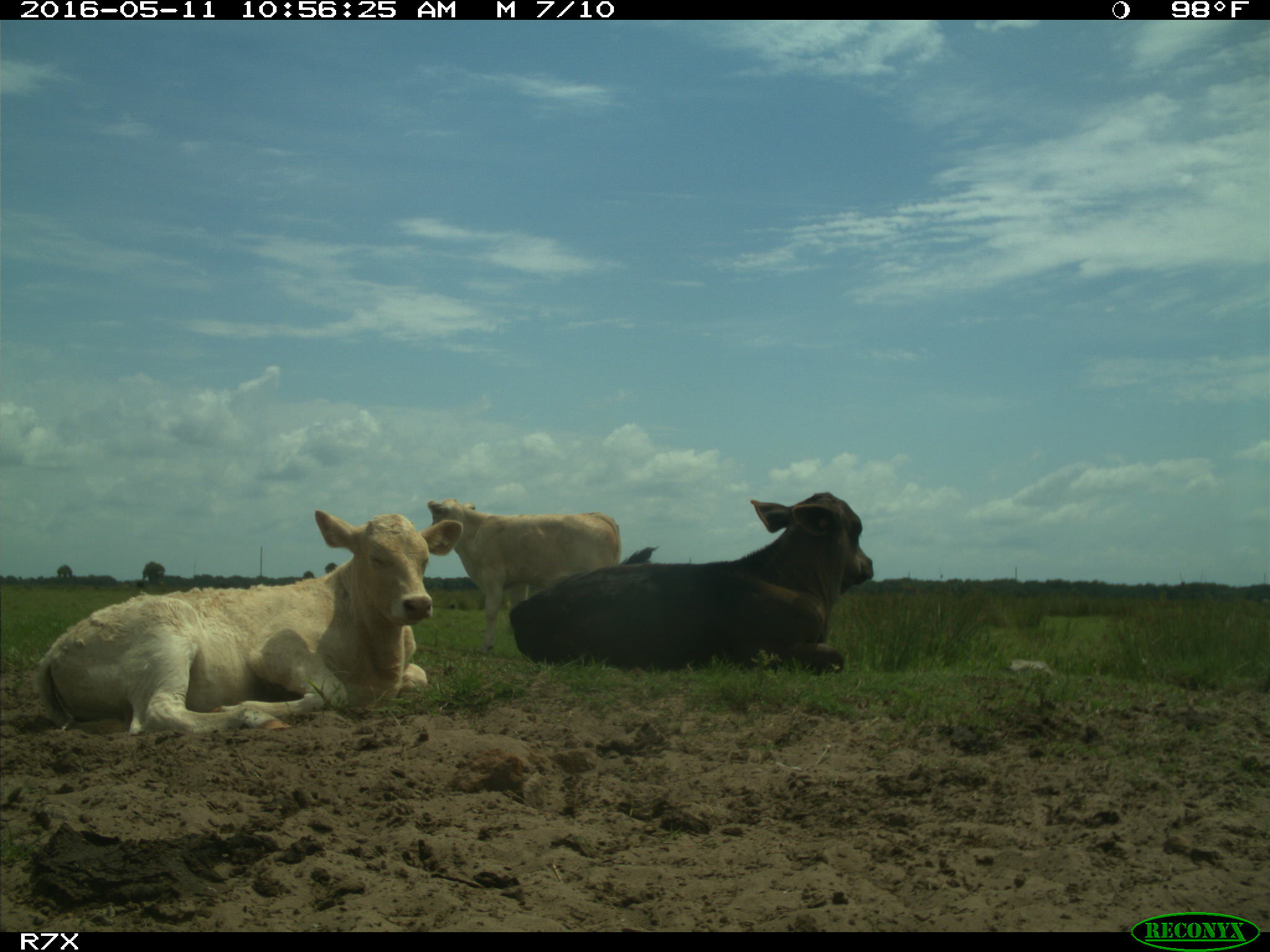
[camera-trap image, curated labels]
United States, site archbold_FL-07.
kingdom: Animalia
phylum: Chordata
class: Mammalia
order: Artiodactyla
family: Bovidae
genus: Bos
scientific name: Bos taurus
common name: domestic cow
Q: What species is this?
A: Bos taurus (domestic cow).